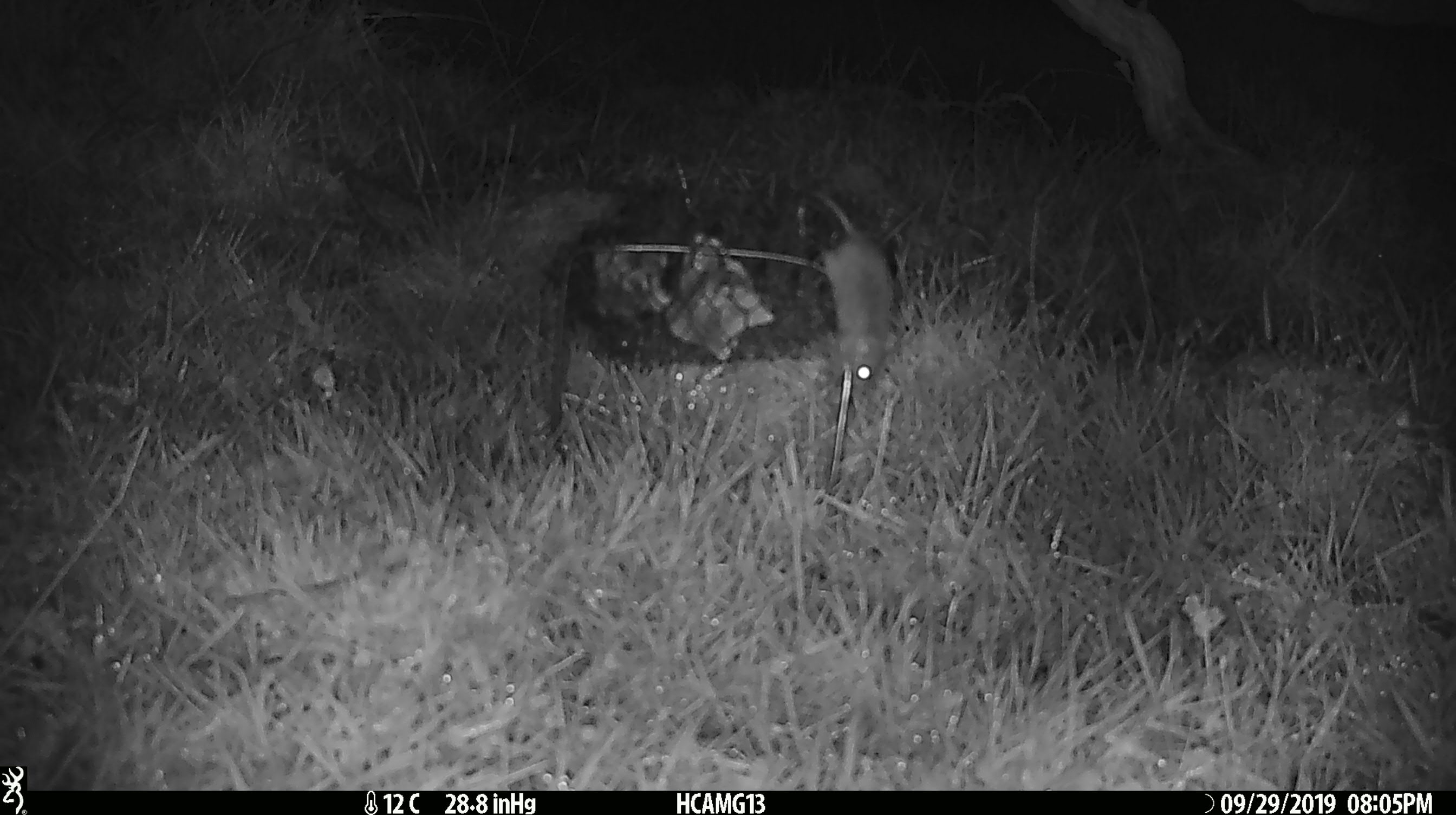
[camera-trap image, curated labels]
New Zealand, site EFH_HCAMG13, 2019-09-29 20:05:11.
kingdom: Animalia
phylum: Chordata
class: Mammalia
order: Rodentia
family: Muridae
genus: Mus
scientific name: Mus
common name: mouse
Mouse (Mus).